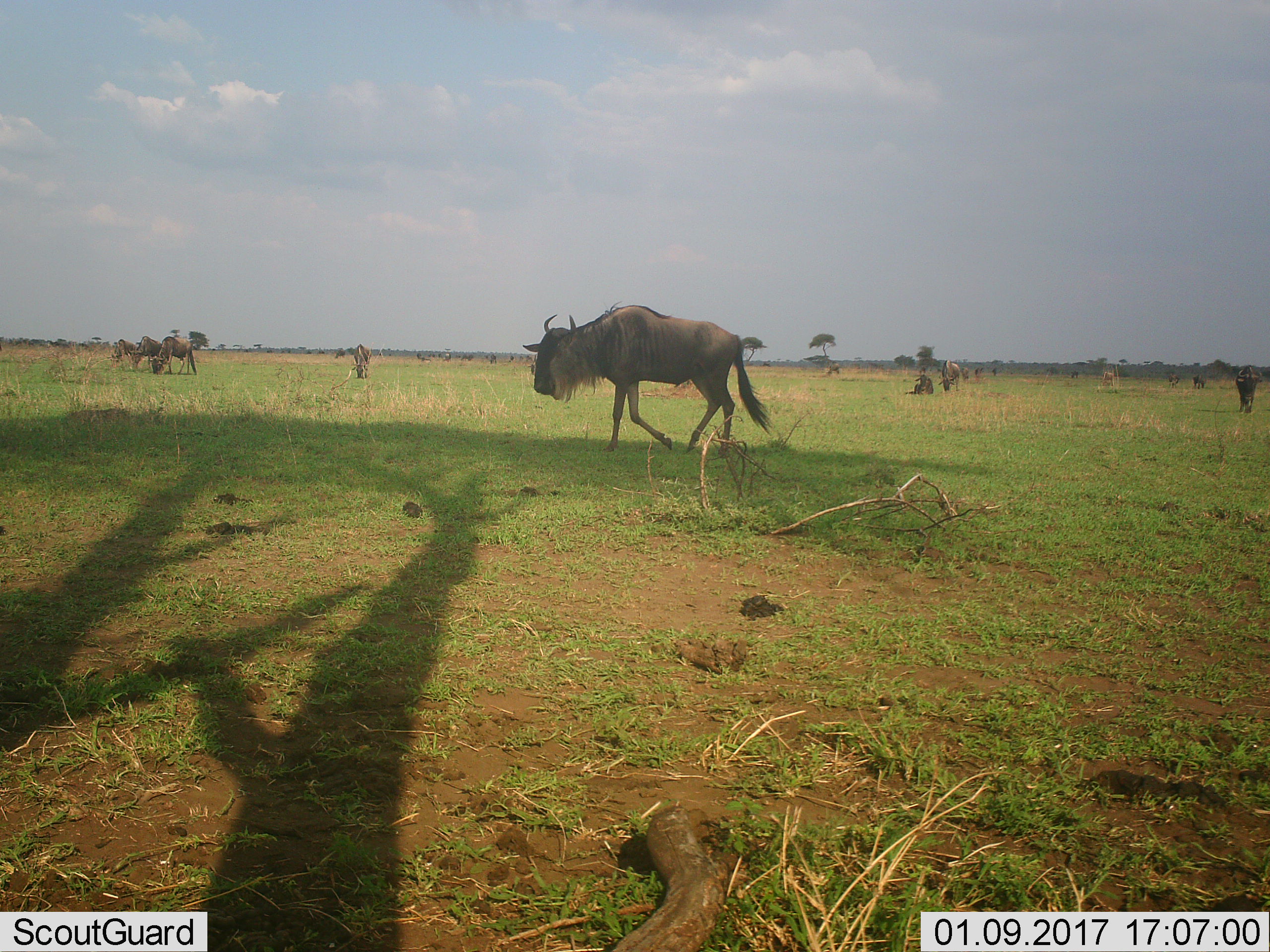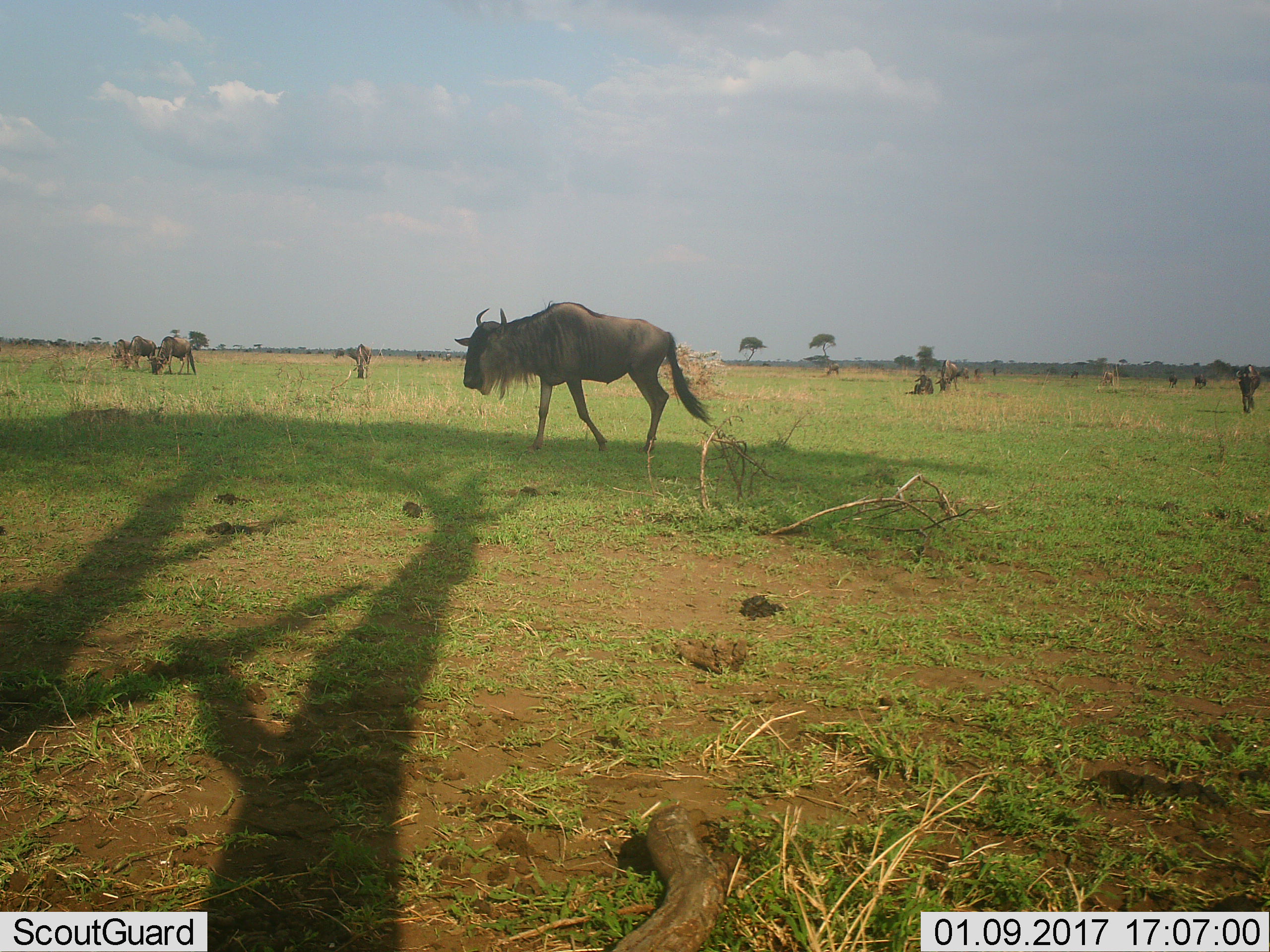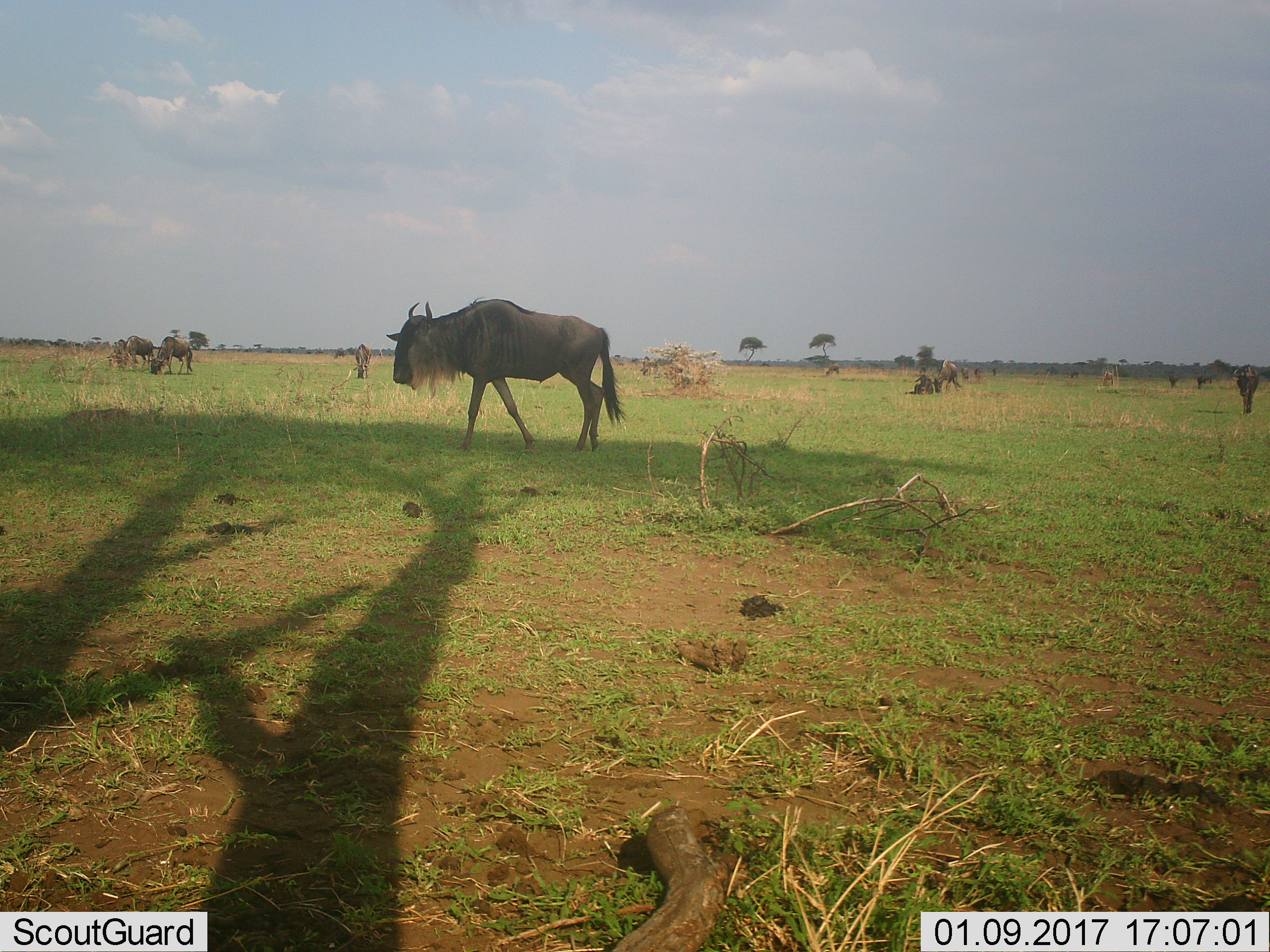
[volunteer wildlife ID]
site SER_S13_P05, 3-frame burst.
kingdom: Animalia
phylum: Chordata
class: Mammalia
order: Artiodactyla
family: Bovidae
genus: Connochaetes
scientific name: Connochaetes taurinus taurinus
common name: blue wildebeest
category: wildebeestblue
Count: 11-50.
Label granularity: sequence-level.